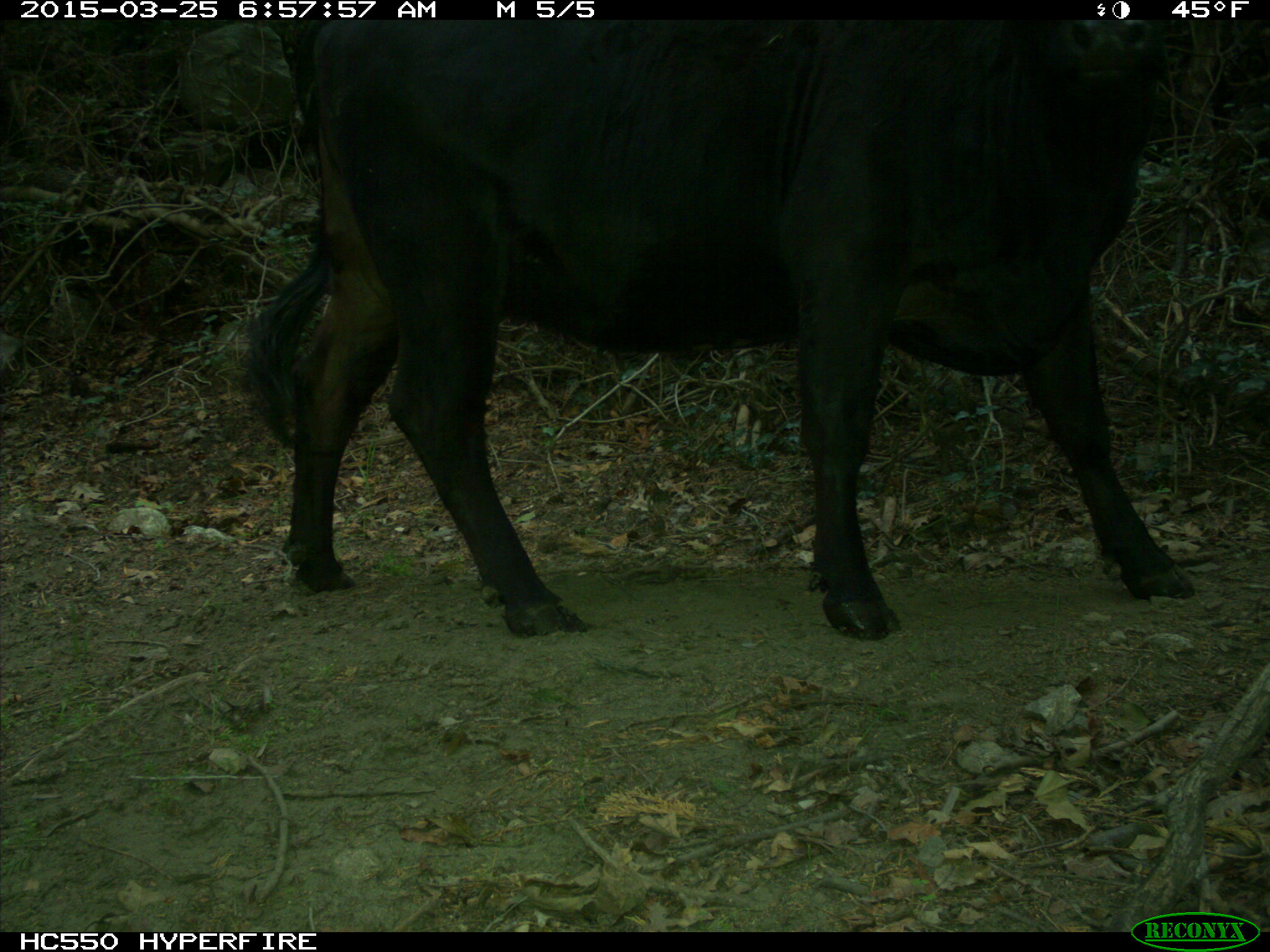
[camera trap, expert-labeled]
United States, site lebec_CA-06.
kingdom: Animalia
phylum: Chordata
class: Mammalia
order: Artiodactyla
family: Bovidae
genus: Bos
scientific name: Bos taurus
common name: domestic cow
Bos taurus (domestic cow).